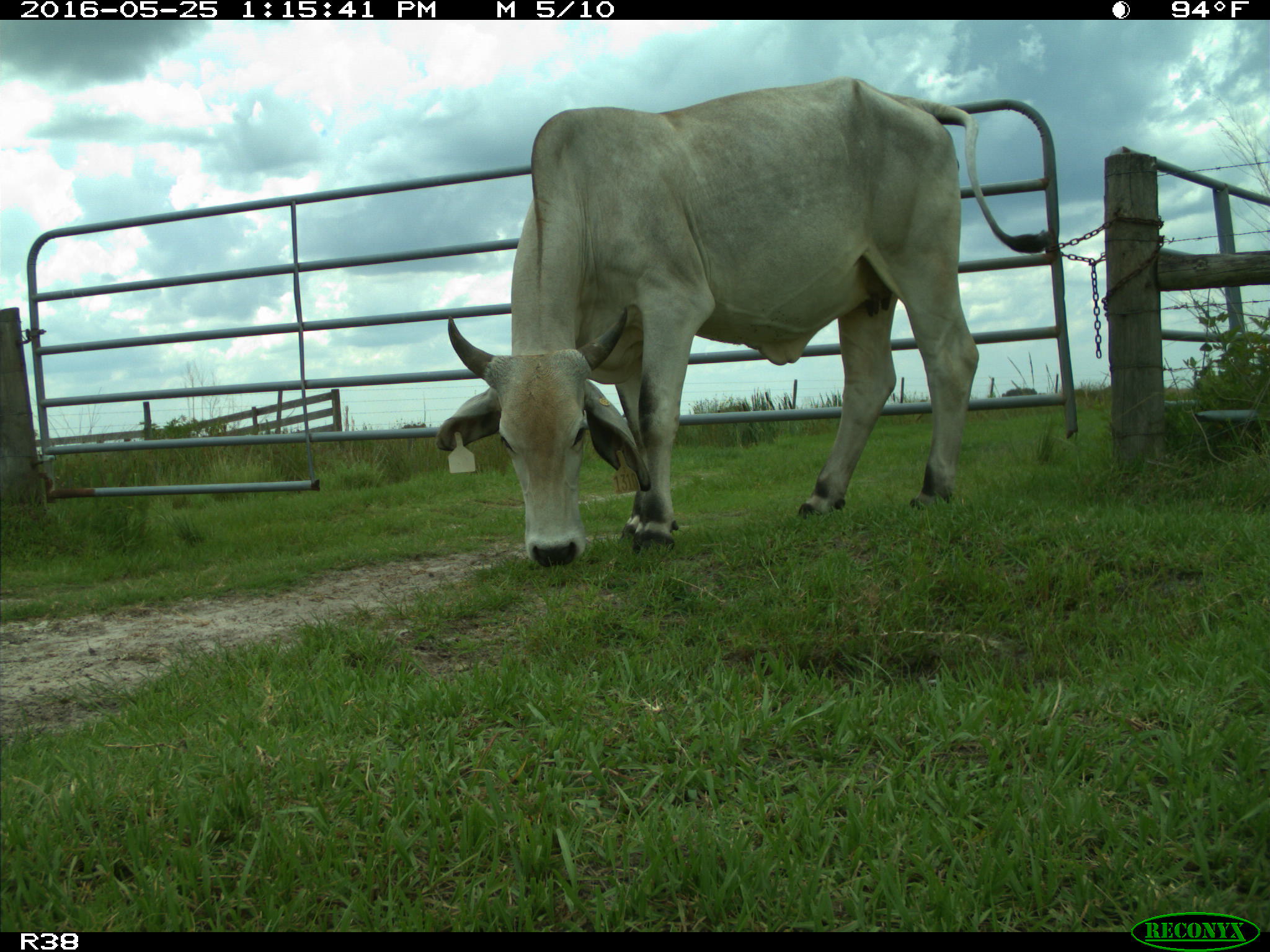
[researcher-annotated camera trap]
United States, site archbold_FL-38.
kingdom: Animalia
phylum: Chordata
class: Mammalia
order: Artiodactyla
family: Bovidae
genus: Bos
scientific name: Bos taurus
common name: domestic cow